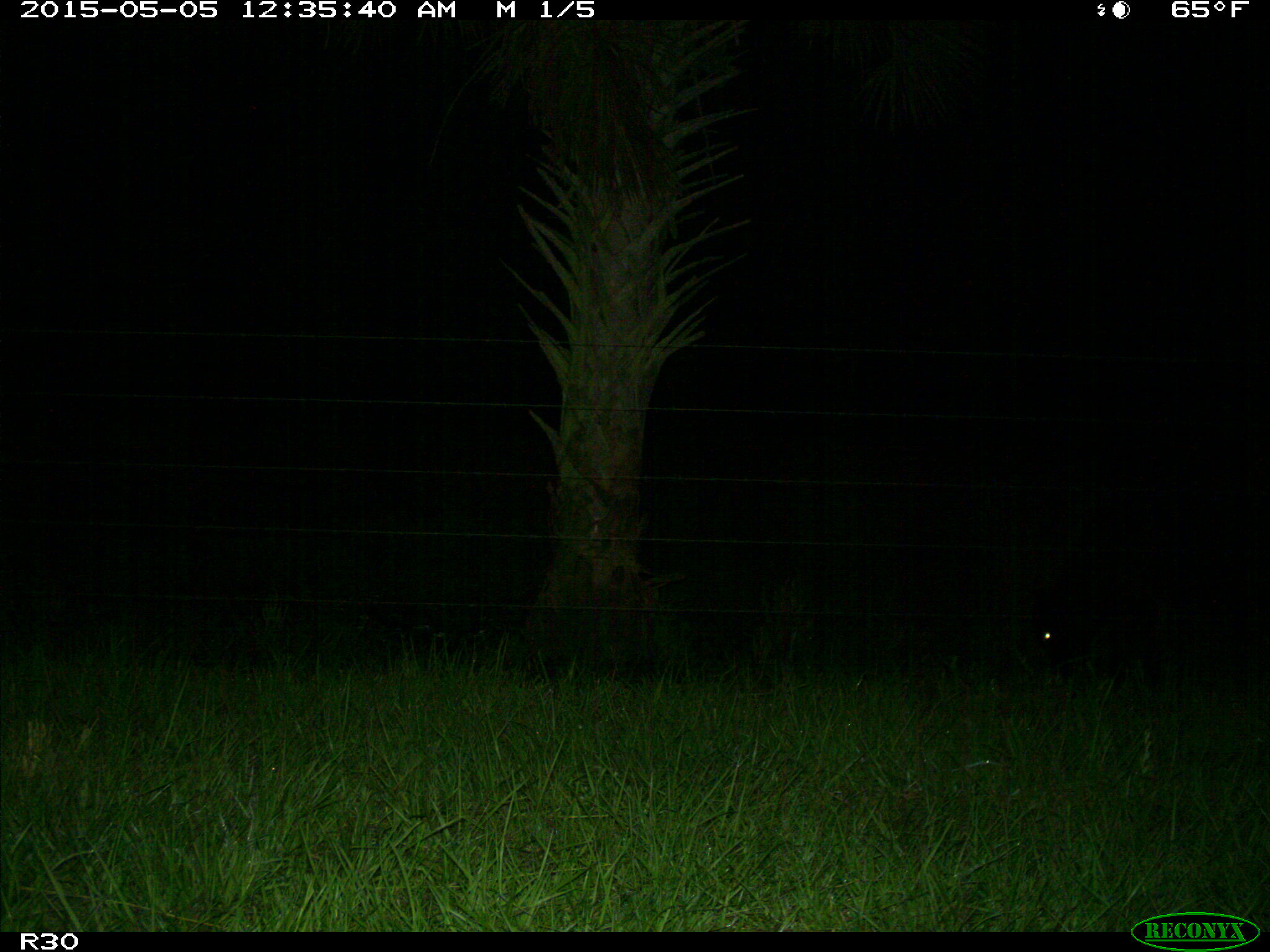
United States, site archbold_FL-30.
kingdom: Animalia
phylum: Chordata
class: Mammalia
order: Artiodactyla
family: Bovidae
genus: Bos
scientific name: Bos taurus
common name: domestic cow